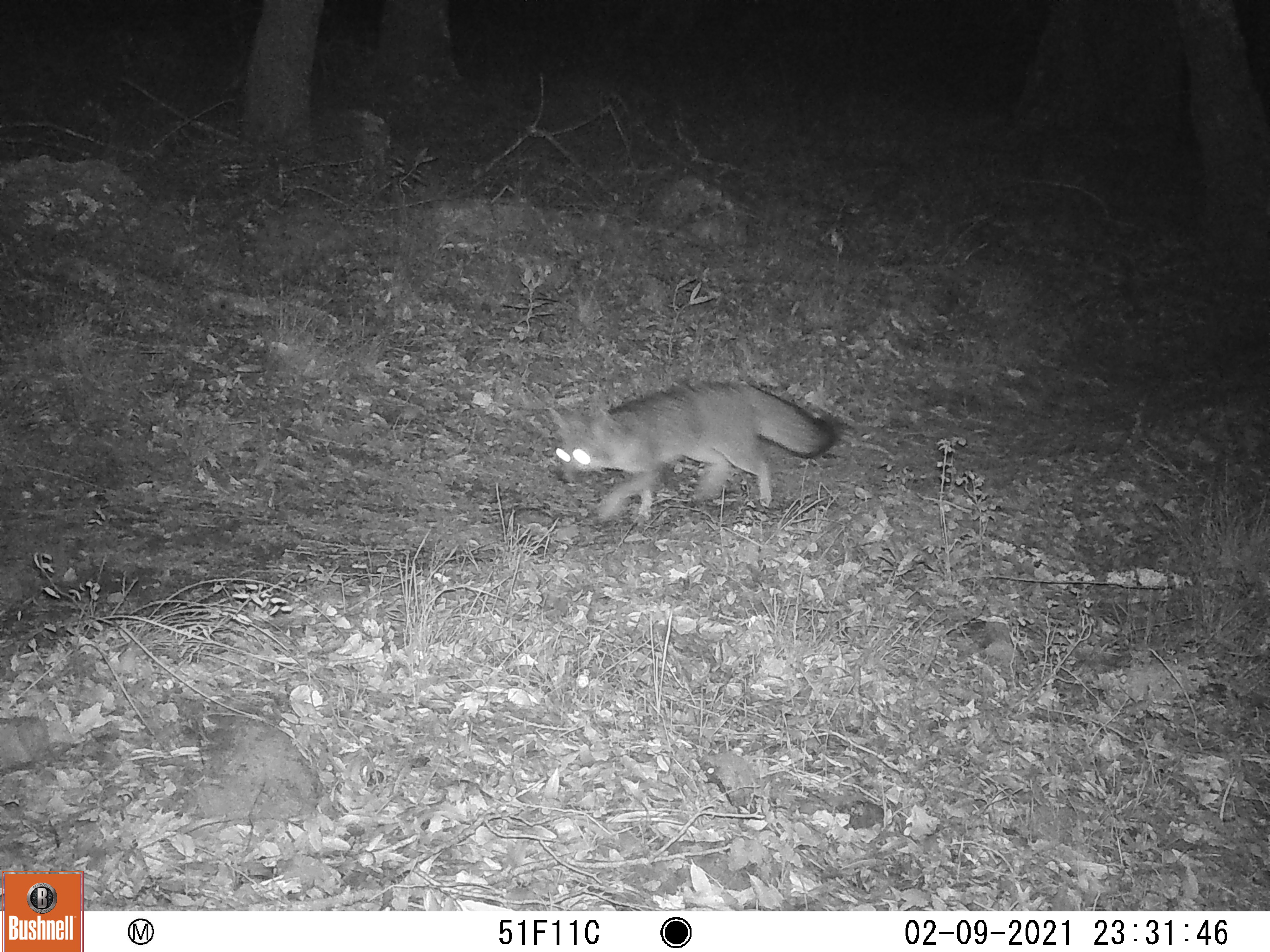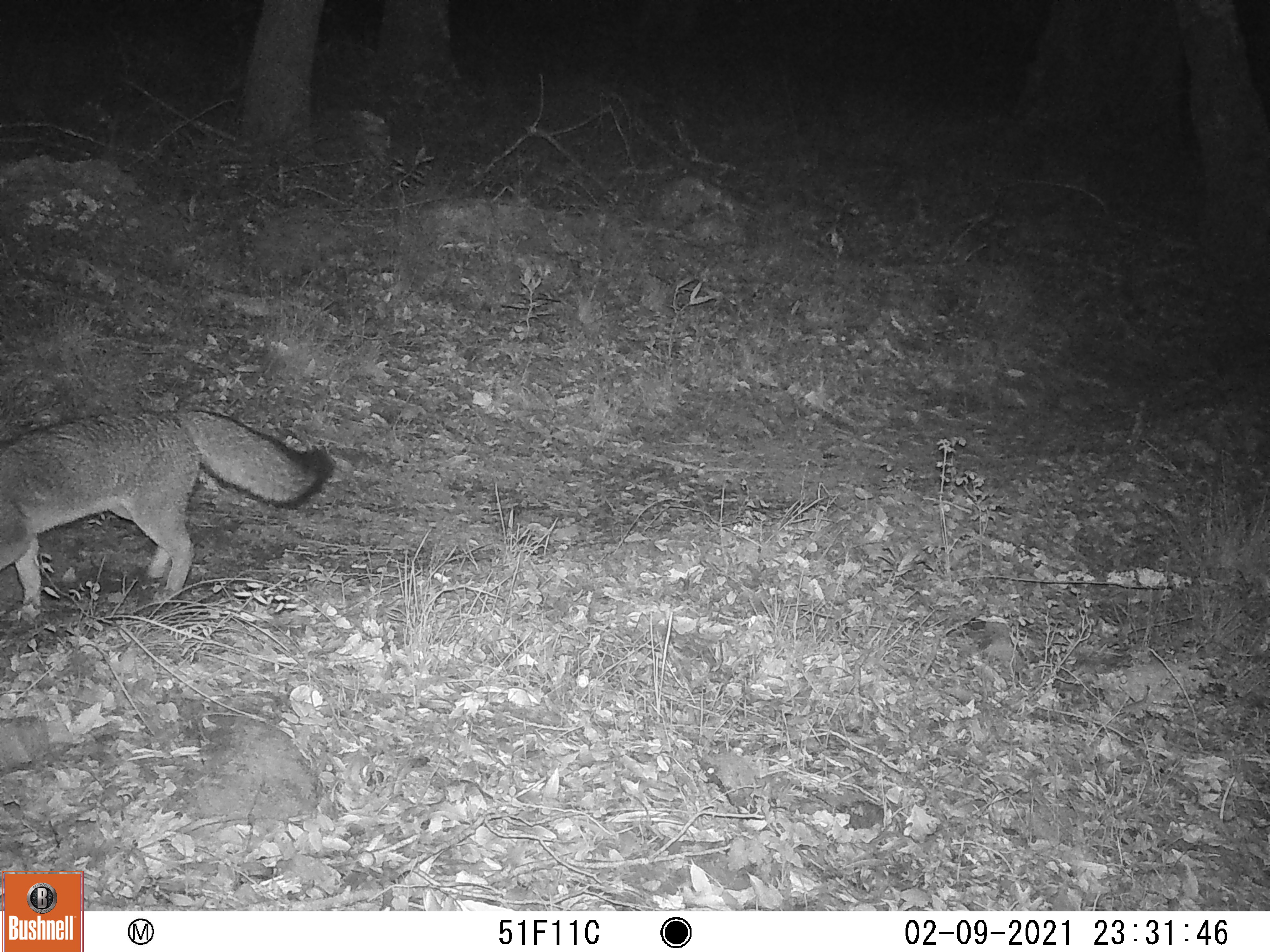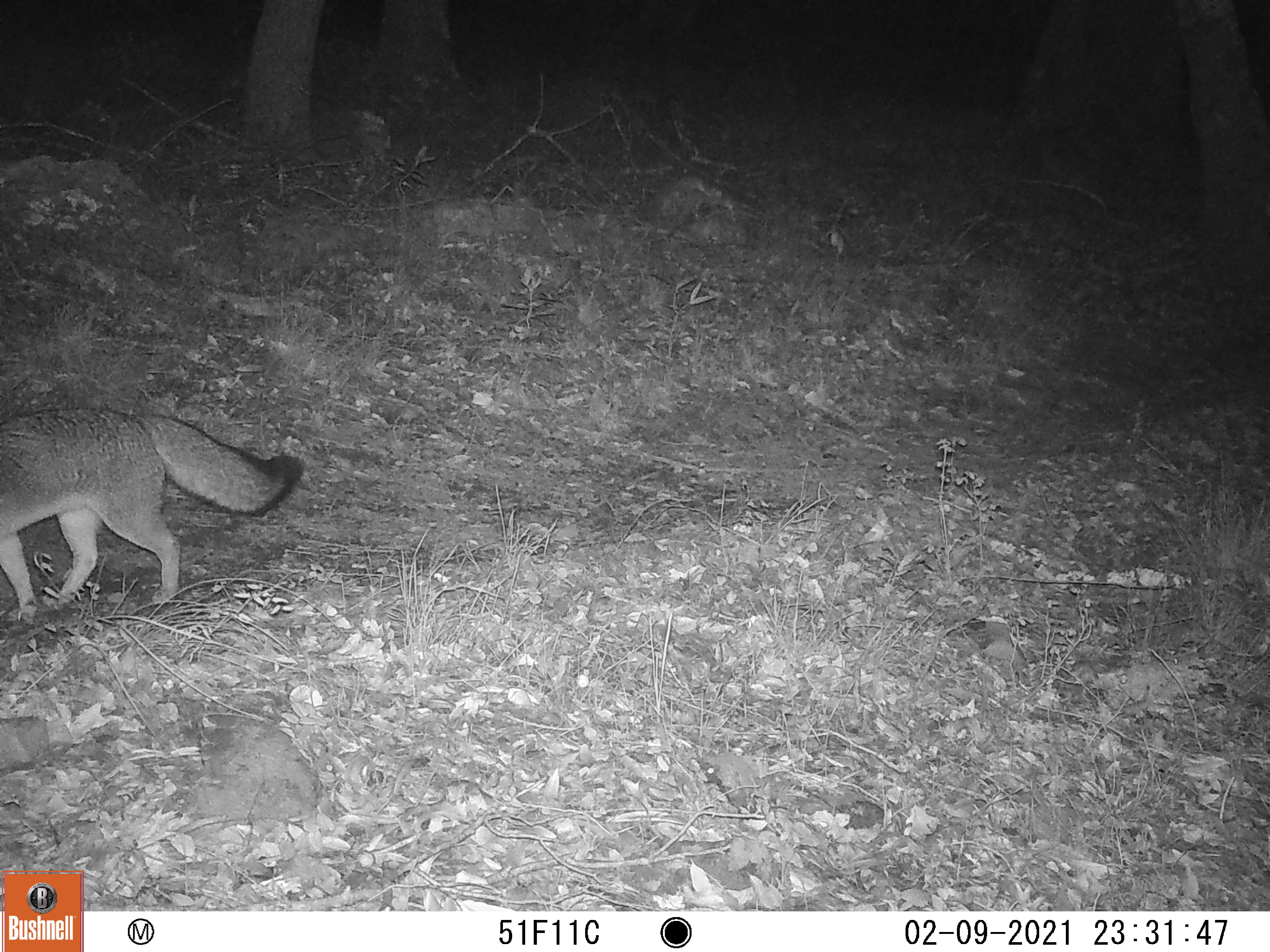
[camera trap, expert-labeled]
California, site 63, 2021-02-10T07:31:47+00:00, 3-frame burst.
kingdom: Animalia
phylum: Chordata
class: Mammalia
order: Carnivora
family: Canidae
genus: Urocyon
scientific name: Urocyon cinereoargenteus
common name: gray fox